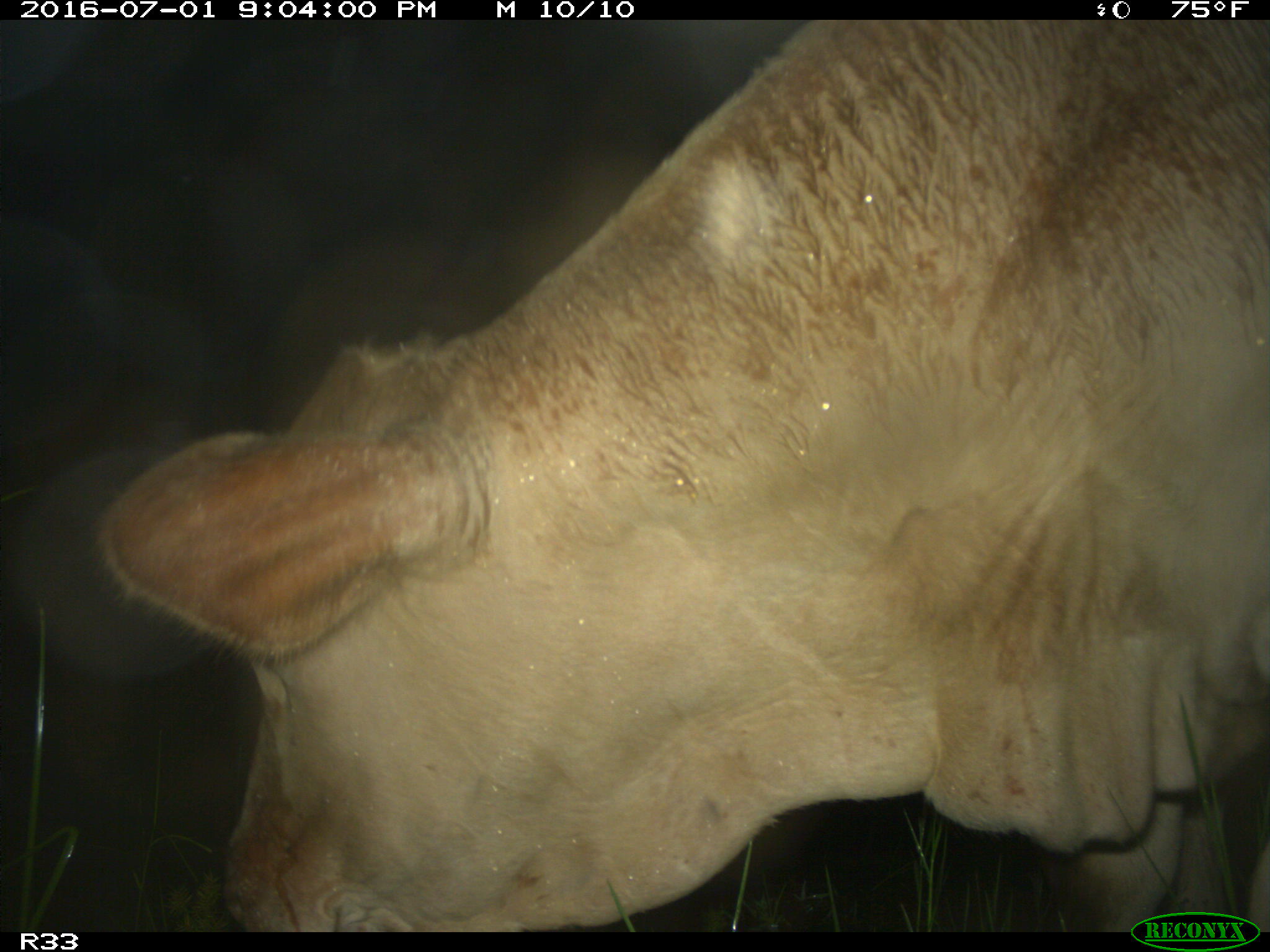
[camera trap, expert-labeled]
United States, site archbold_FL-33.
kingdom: Animalia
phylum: Chordata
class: Mammalia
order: Artiodactyla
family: Bovidae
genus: Bos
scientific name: Bos taurus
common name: domestic cow